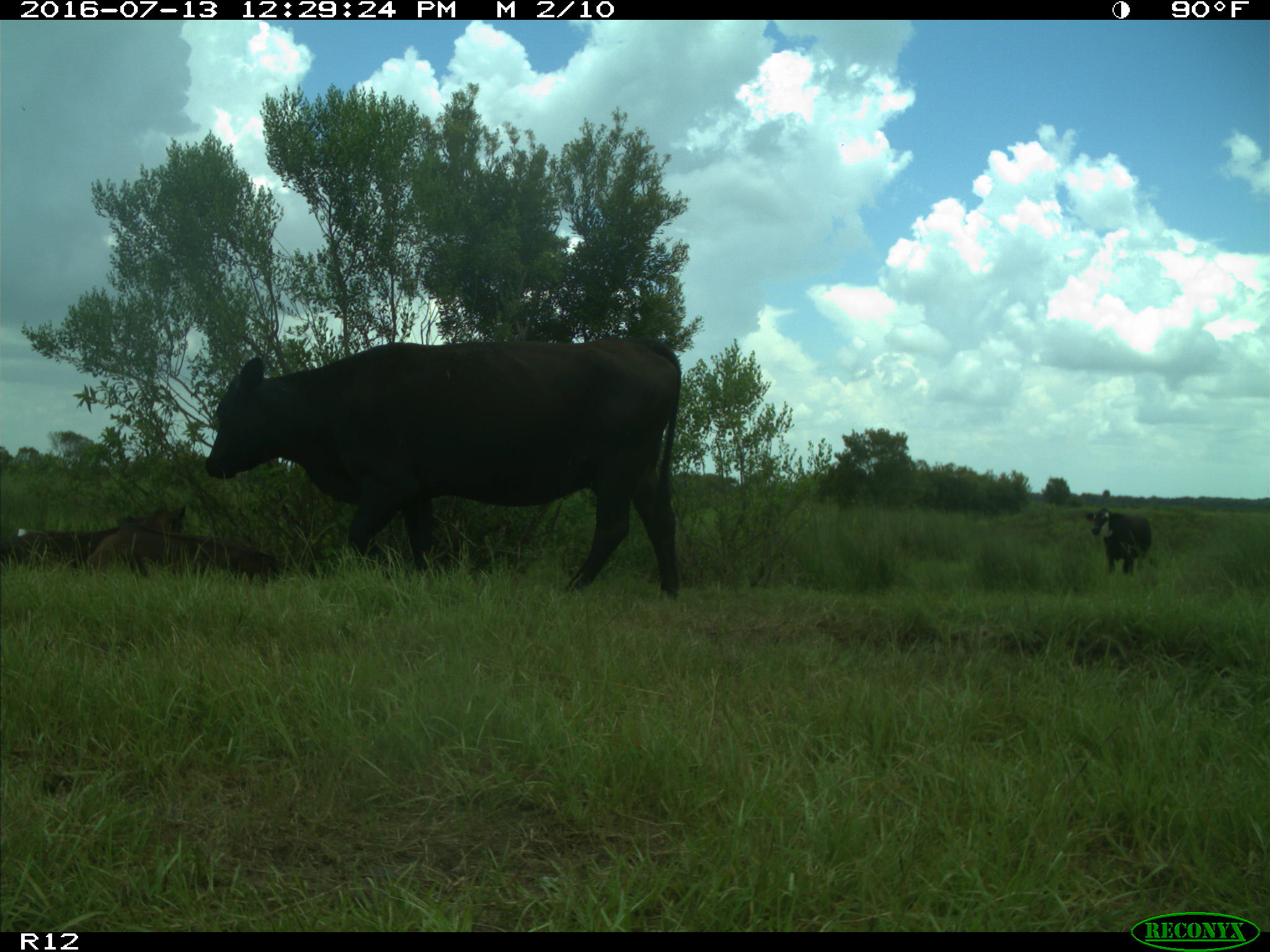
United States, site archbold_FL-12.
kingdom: Animalia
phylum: Chordata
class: Mammalia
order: Artiodactyla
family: Bovidae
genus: Bos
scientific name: Bos taurus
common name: domestic cow